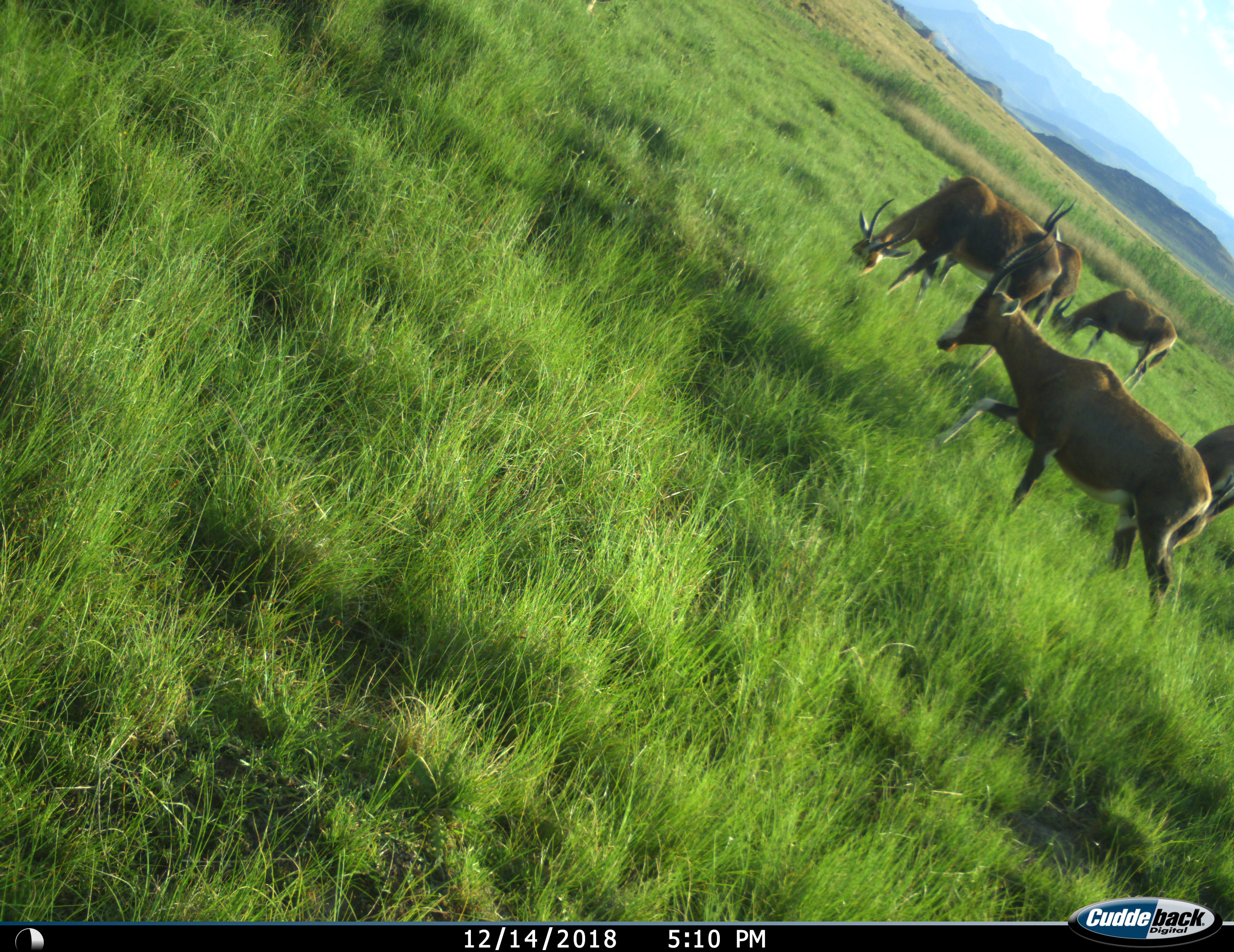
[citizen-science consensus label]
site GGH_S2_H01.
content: unidentified animal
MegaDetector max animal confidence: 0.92